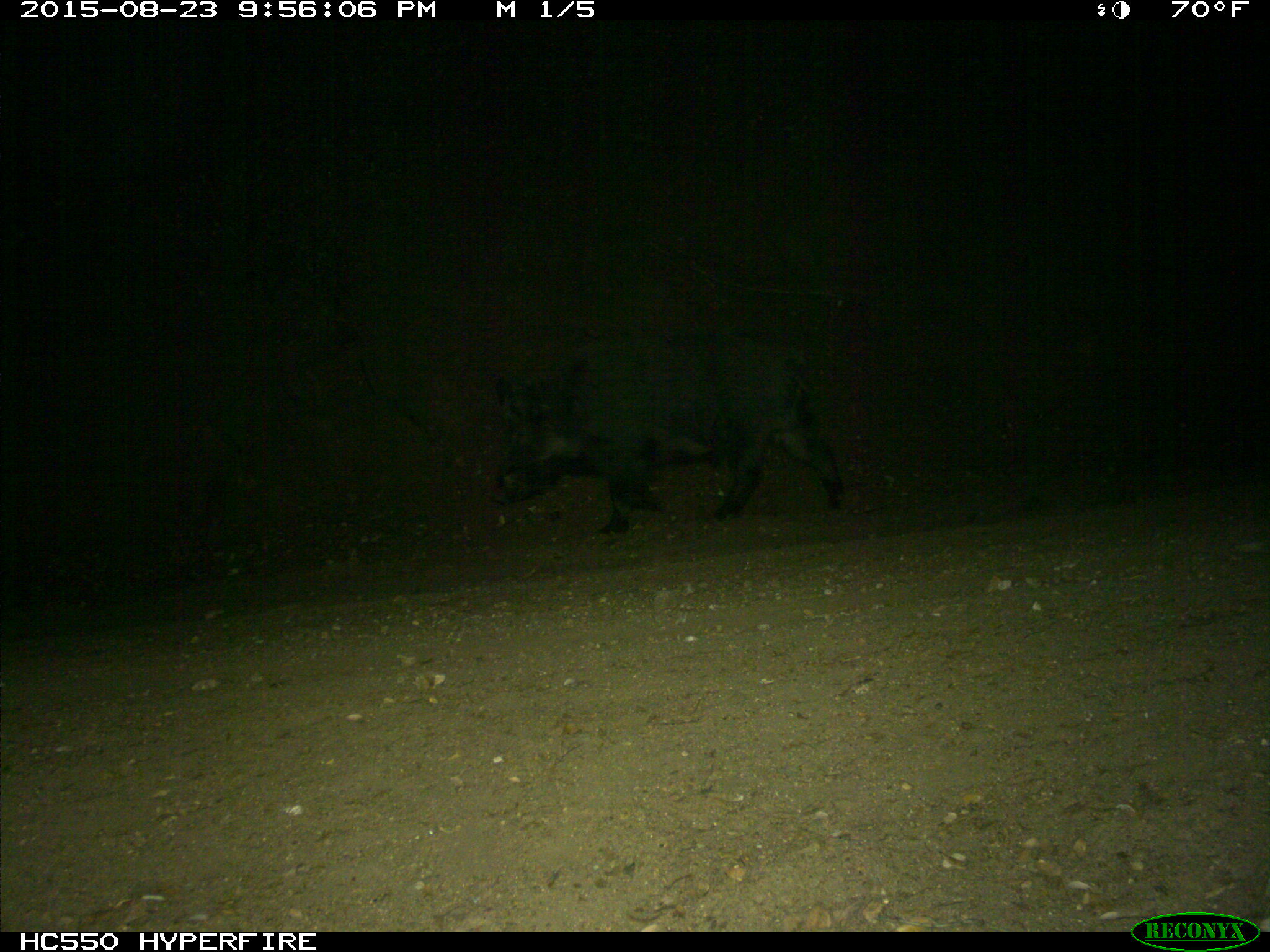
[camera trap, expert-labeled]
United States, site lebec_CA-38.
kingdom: Animalia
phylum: Chordata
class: Mammalia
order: Artiodactyla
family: Suidae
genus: Sus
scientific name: Sus scrofa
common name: wild boar